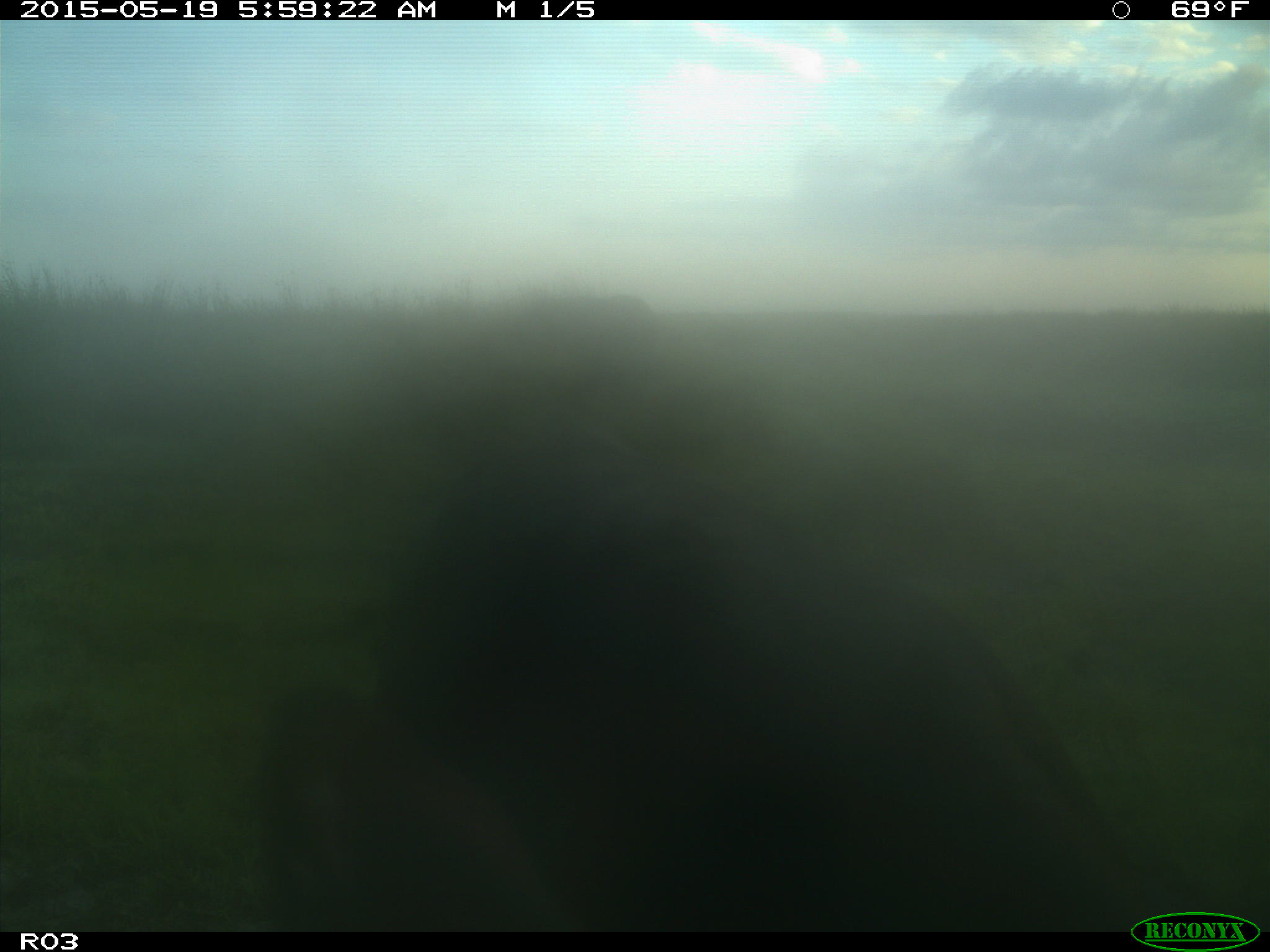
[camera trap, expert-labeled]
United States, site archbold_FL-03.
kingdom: Animalia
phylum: Chordata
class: Mammalia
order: Artiodactyla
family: Bovidae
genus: Bos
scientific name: Bos taurus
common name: domestic cow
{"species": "Bos taurus (domestic cow)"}